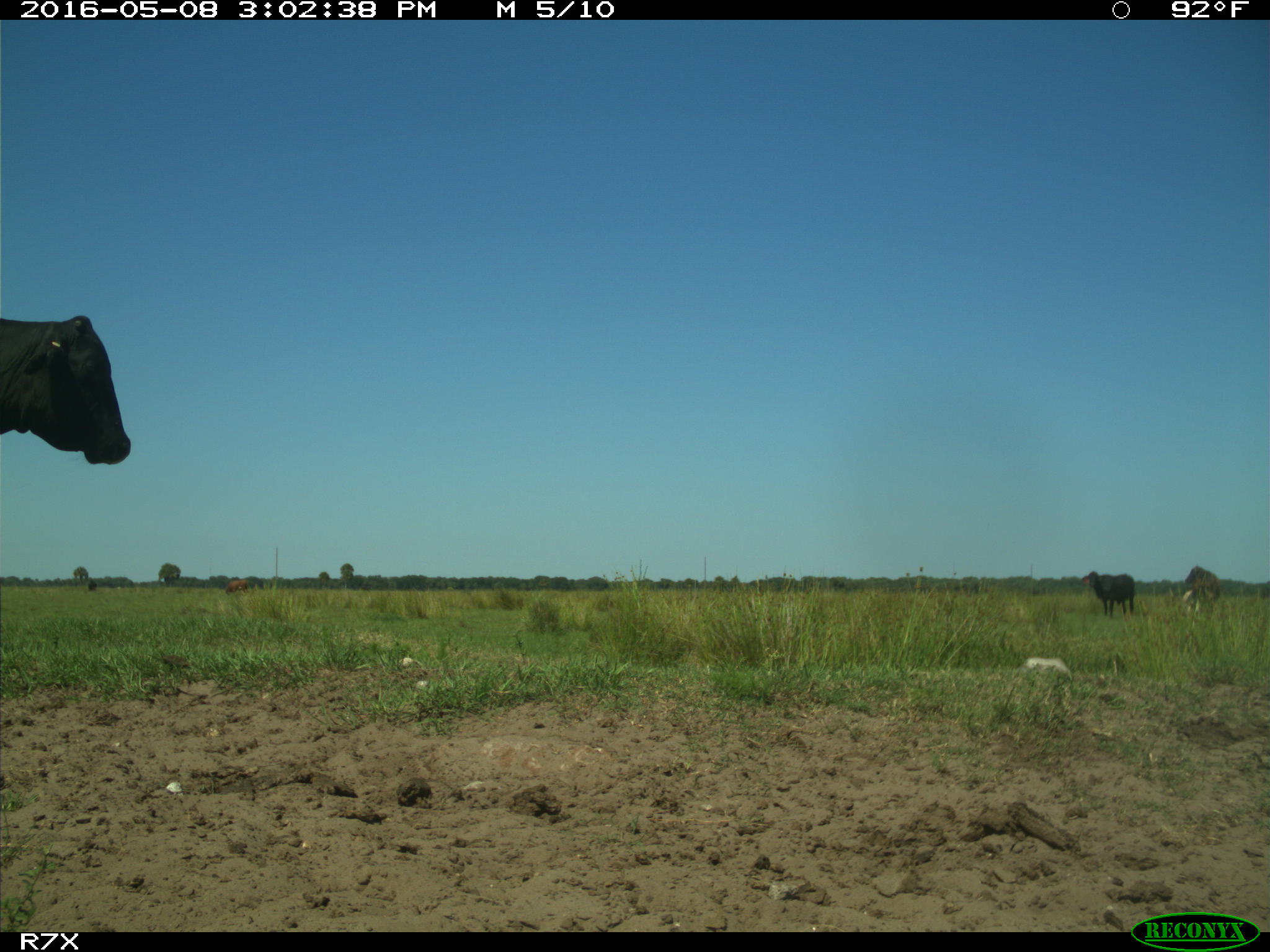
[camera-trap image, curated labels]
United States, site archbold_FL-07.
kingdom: Animalia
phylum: Chordata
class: Mammalia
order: Artiodactyla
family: Bovidae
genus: Bos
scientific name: Bos taurus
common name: domestic cow